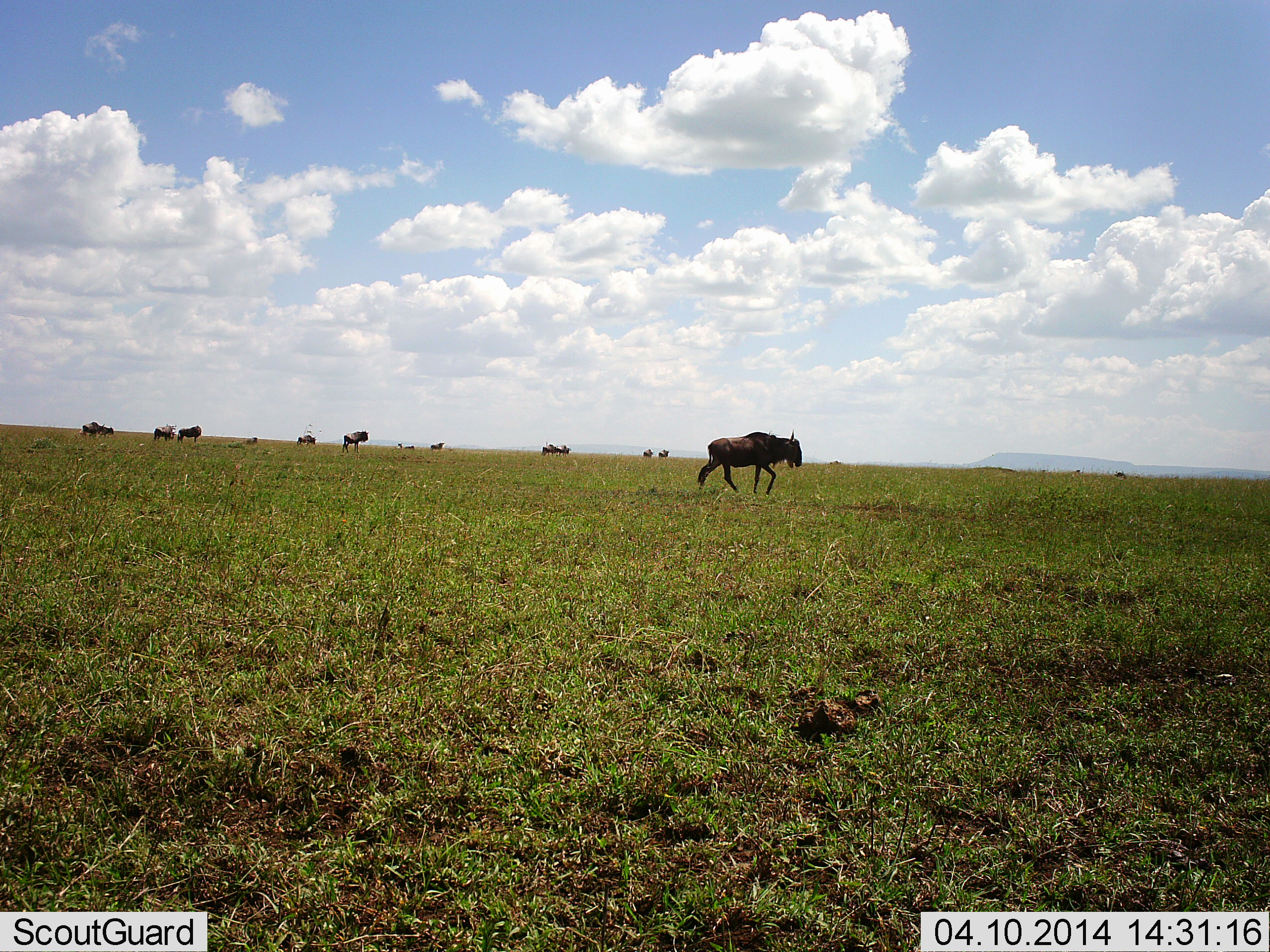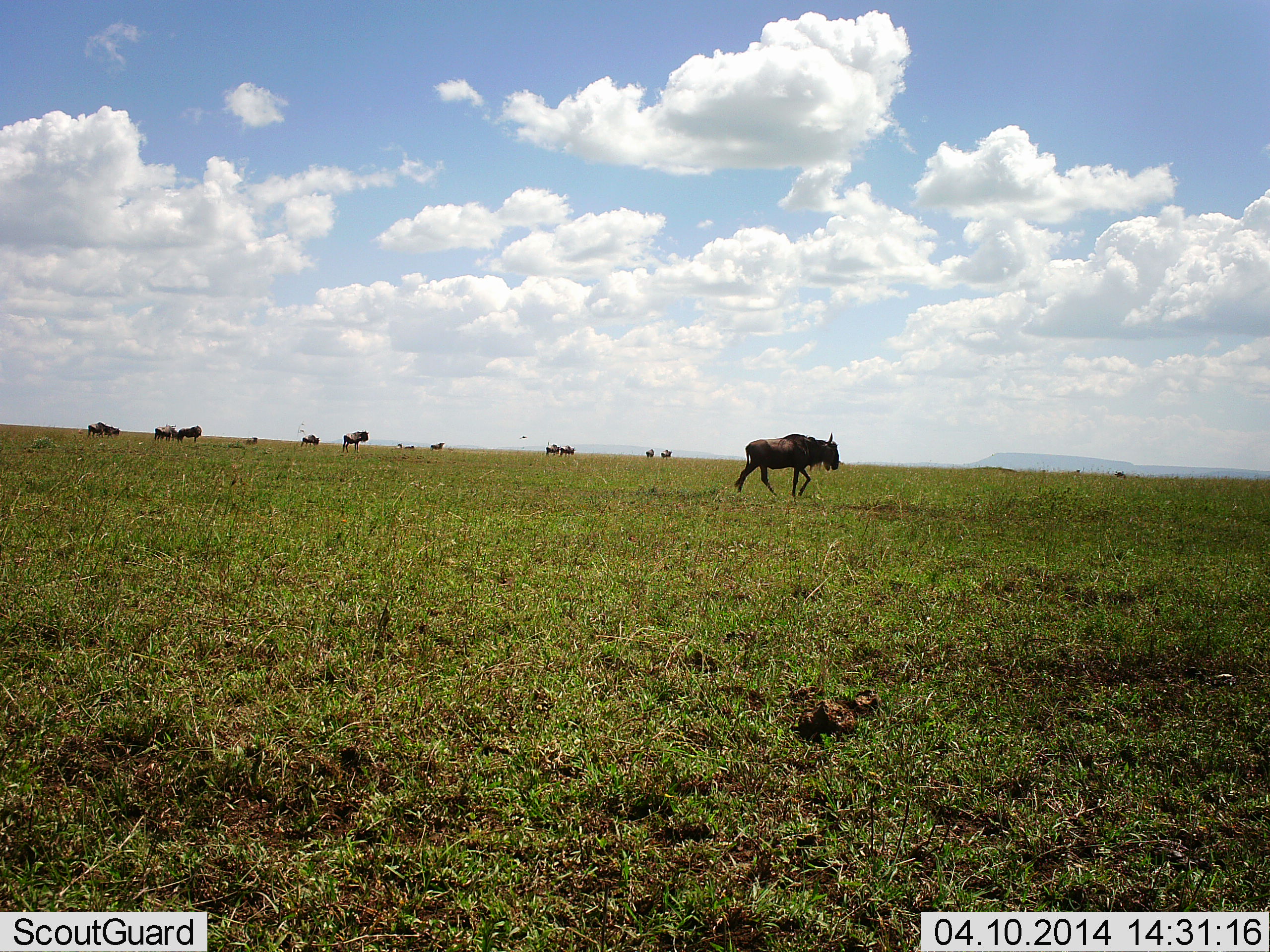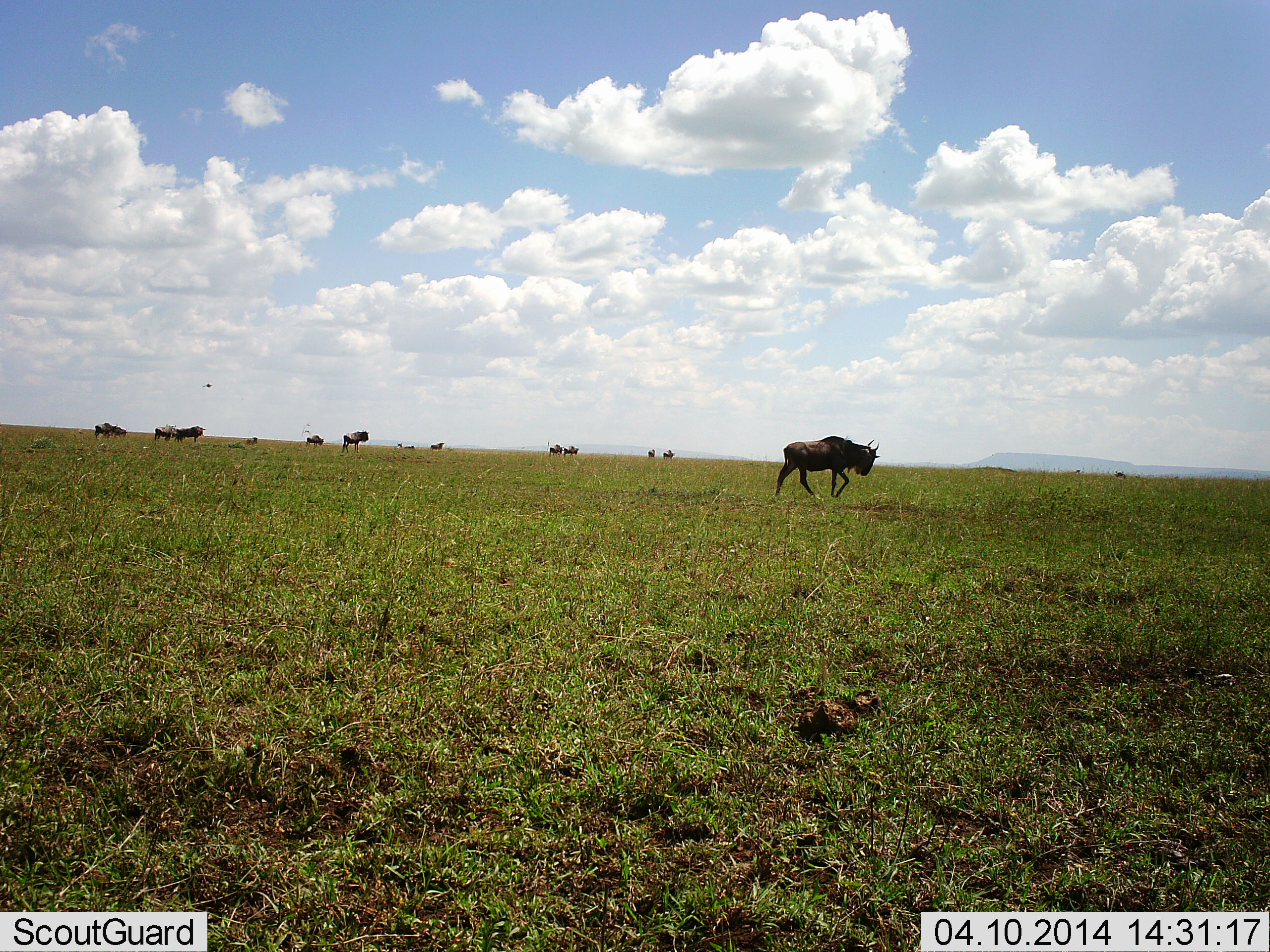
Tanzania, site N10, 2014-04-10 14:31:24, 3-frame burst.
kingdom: Animalia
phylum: Chordata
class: Mammalia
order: Artiodactyla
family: Bovidae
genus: Connochaetes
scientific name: Connochaetes taurinus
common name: blue wildebeest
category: wildebeest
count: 11-50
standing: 30%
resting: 0%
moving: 90%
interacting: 0%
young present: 0%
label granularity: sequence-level